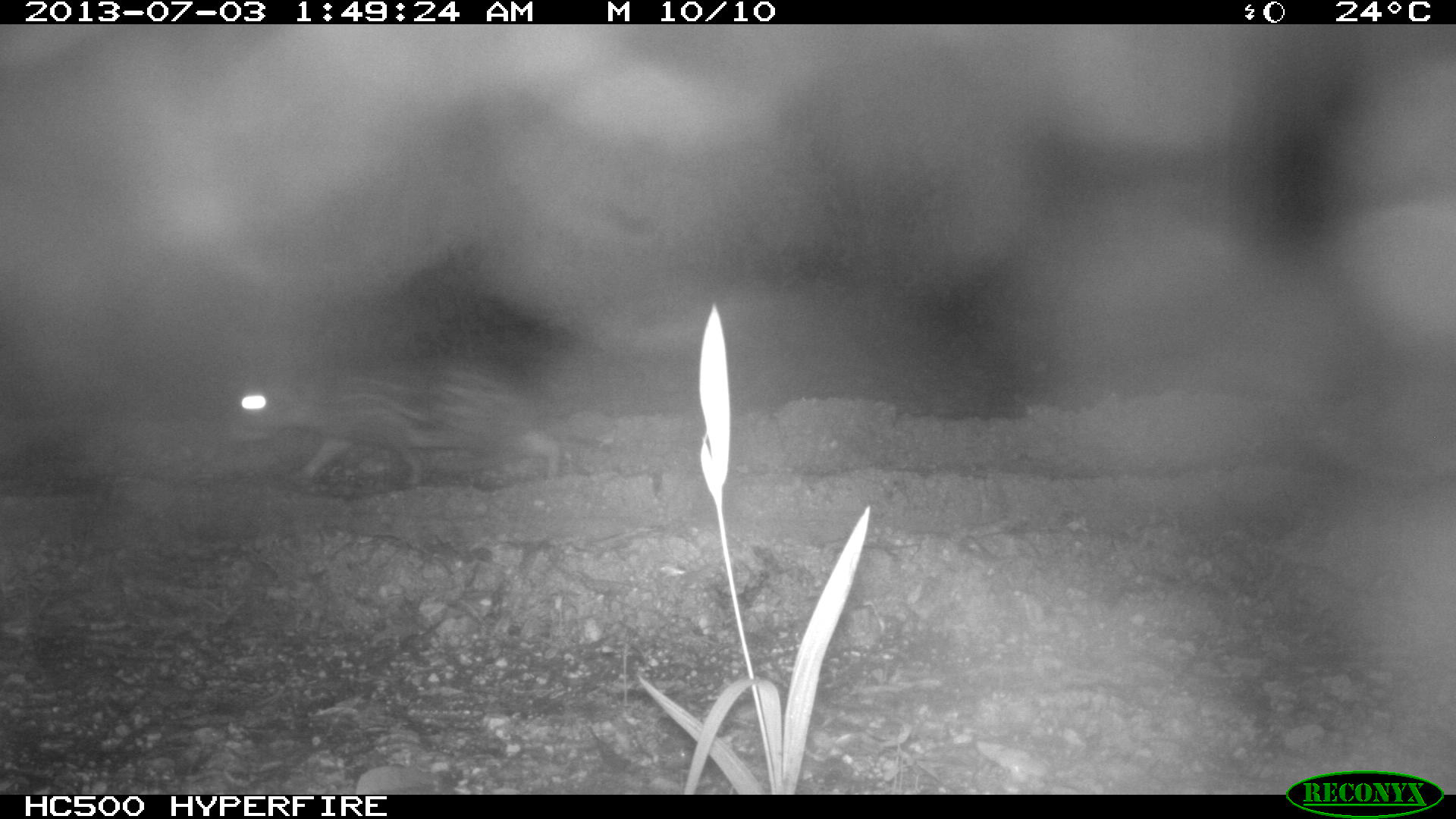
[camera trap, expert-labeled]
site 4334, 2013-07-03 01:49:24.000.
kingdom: Animalia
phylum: Chordata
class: Mammalia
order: Rodentia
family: Cuniculidae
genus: Cuniculus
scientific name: Cuniculus paca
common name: lowland paca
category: agouti paca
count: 1